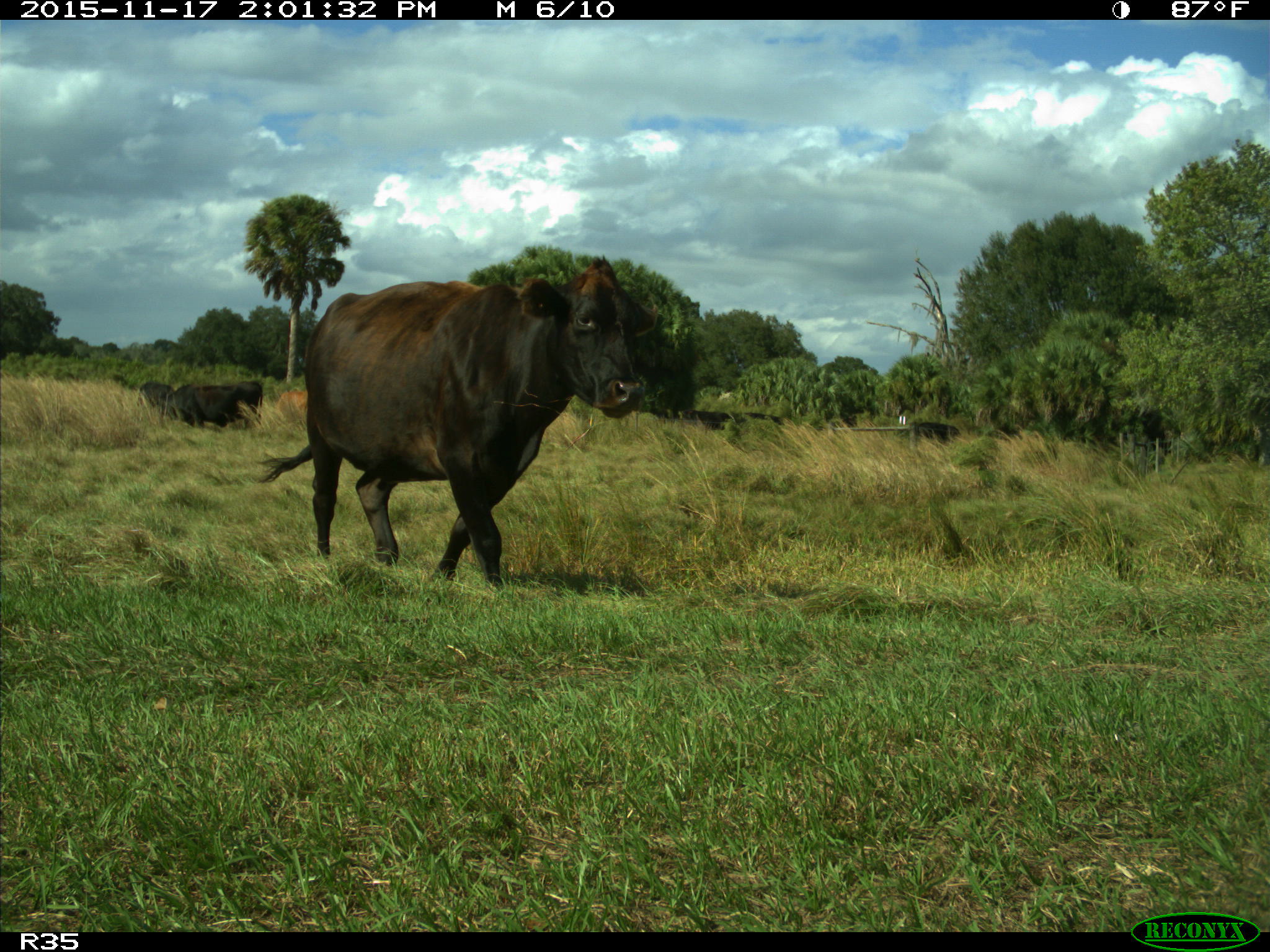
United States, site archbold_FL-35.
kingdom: Animalia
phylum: Chordata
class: Mammalia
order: Artiodactyla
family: Bovidae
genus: Bos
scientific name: Bos taurus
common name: domestic cow